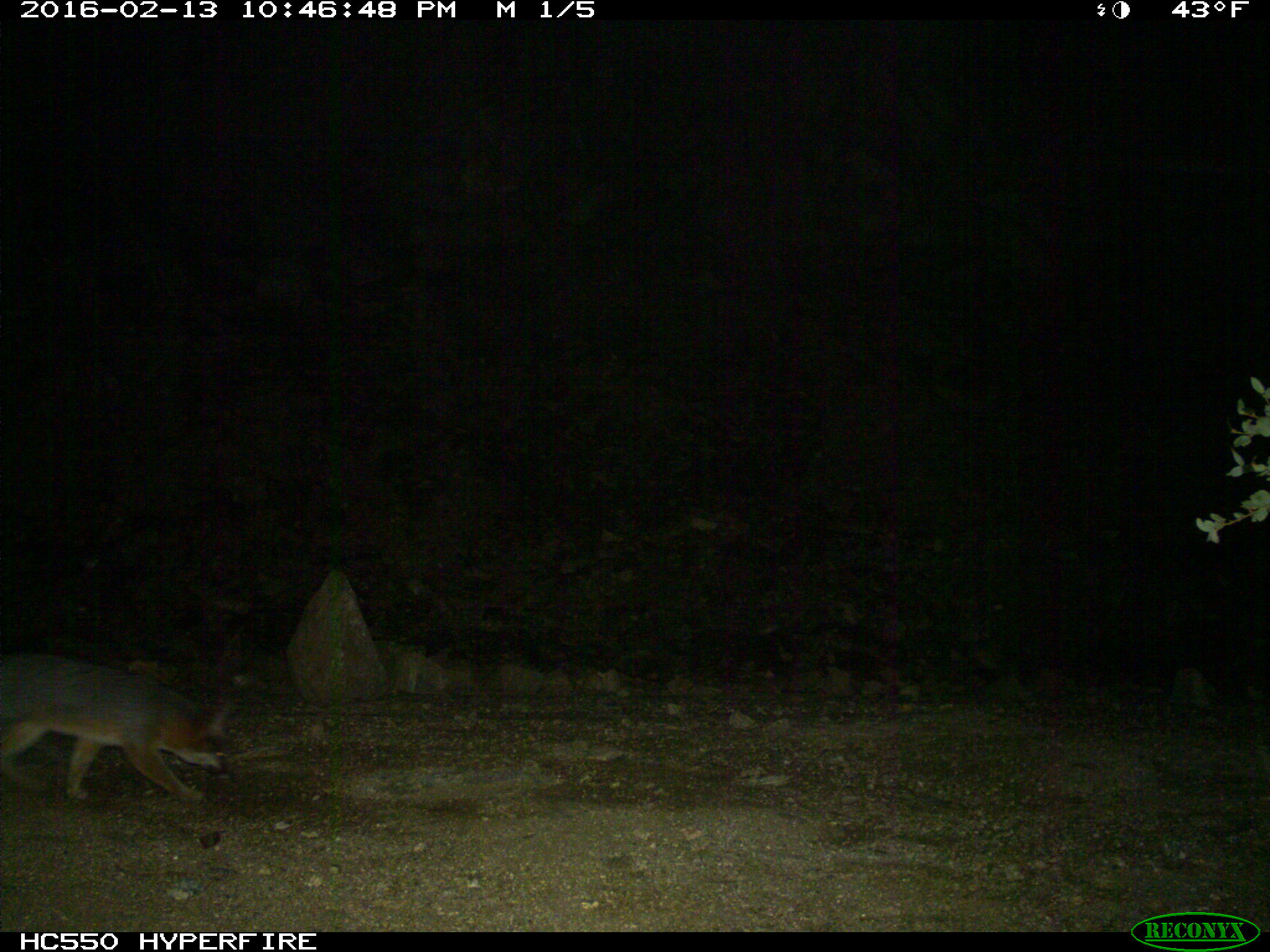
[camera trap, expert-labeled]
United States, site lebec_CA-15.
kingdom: Animalia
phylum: Chordata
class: Mammalia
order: Carnivora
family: Canidae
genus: Urocyon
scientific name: Urocyon cinereoargenteus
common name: gray fox